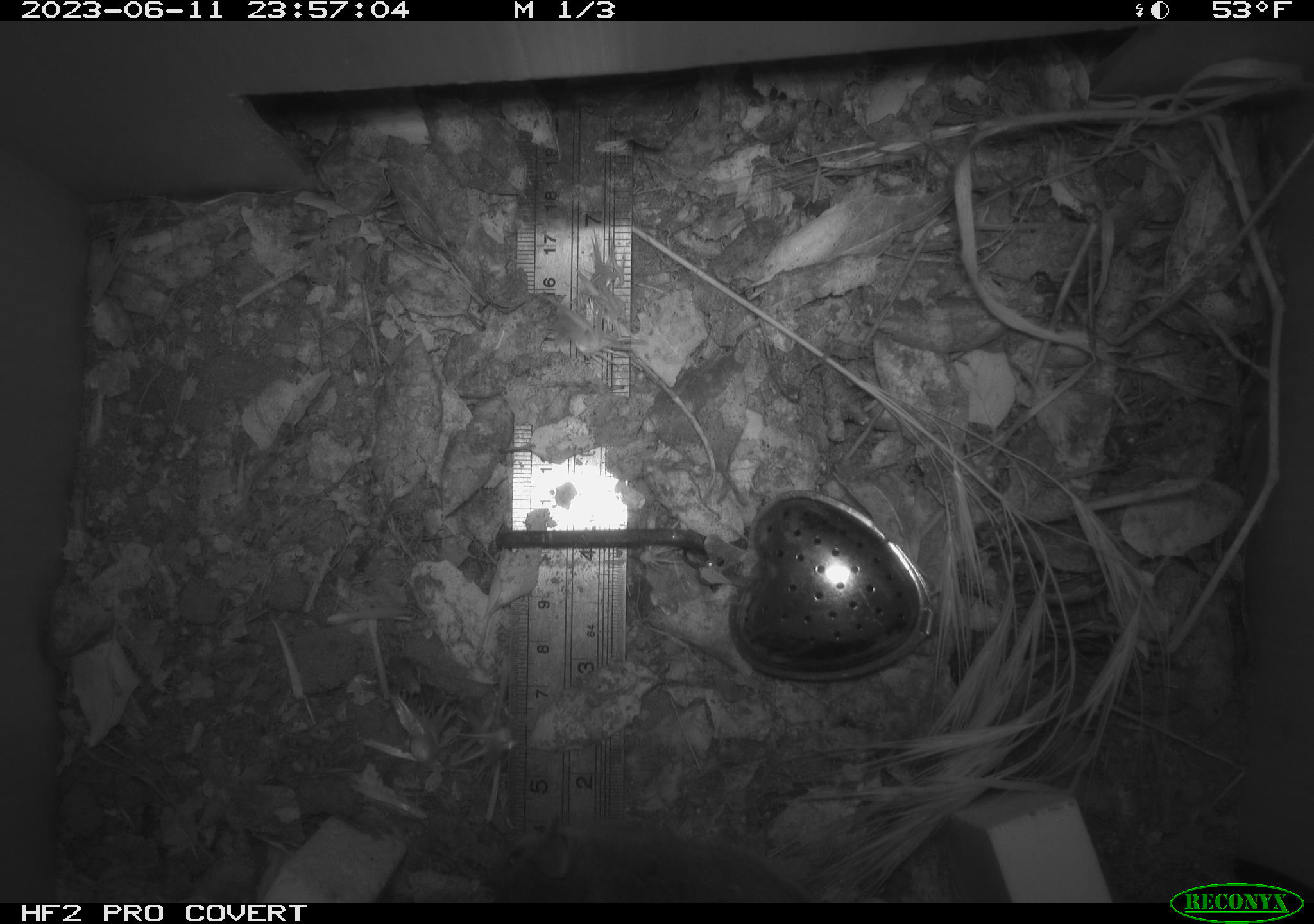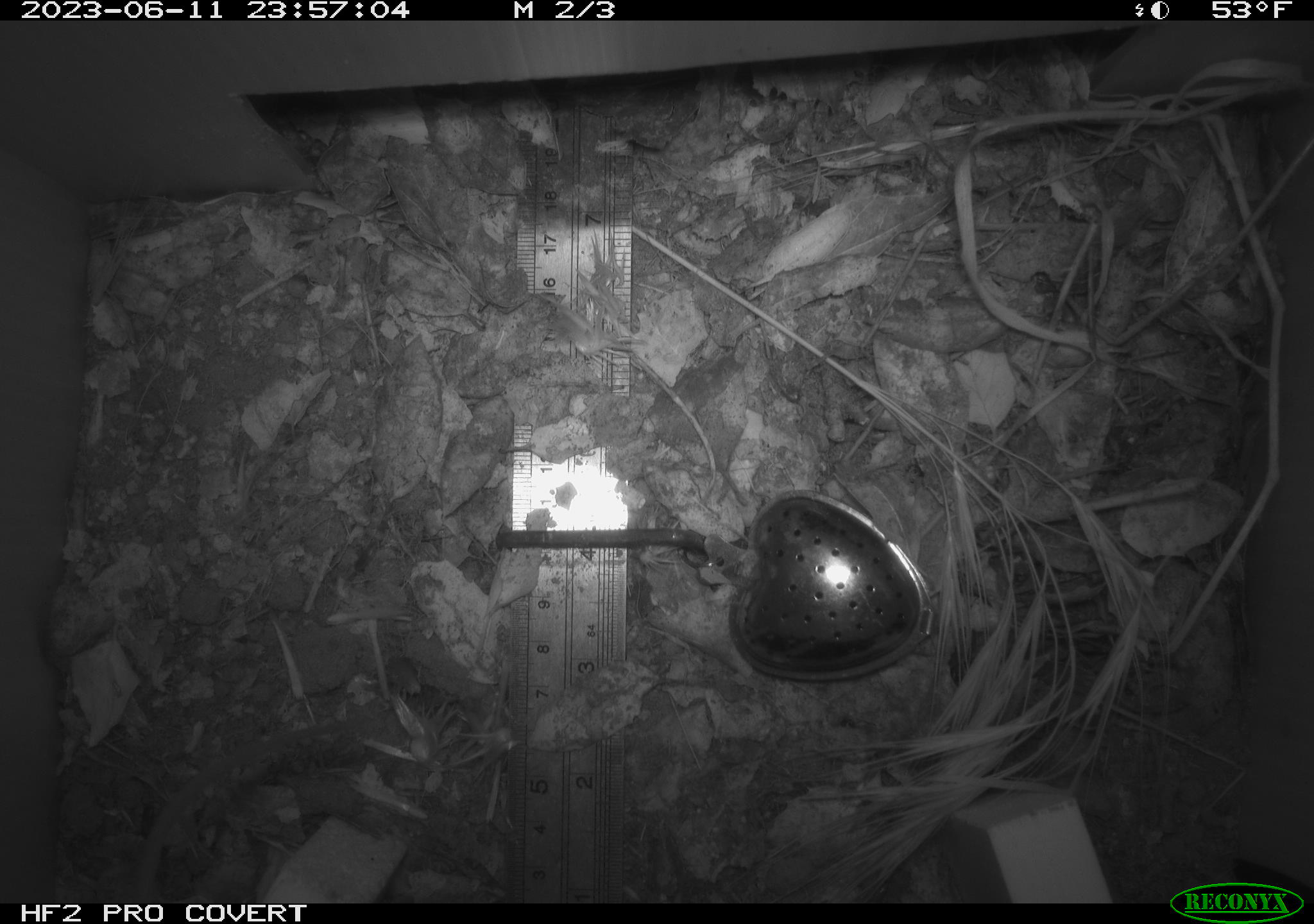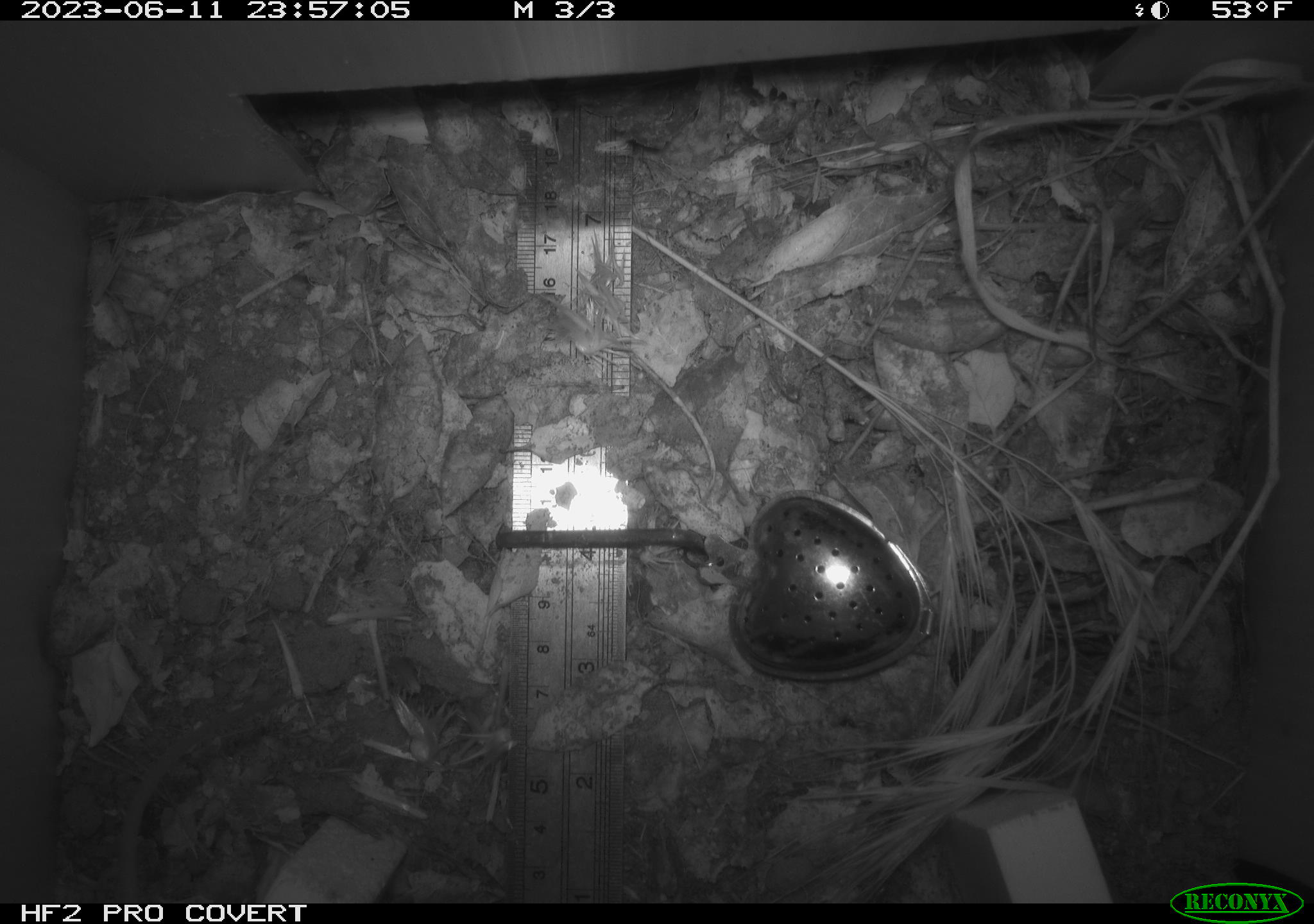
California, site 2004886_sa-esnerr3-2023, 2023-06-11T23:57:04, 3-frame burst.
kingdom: Animalia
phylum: Chordata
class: Mammalia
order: Rodentia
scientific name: Rodentia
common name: mouse species